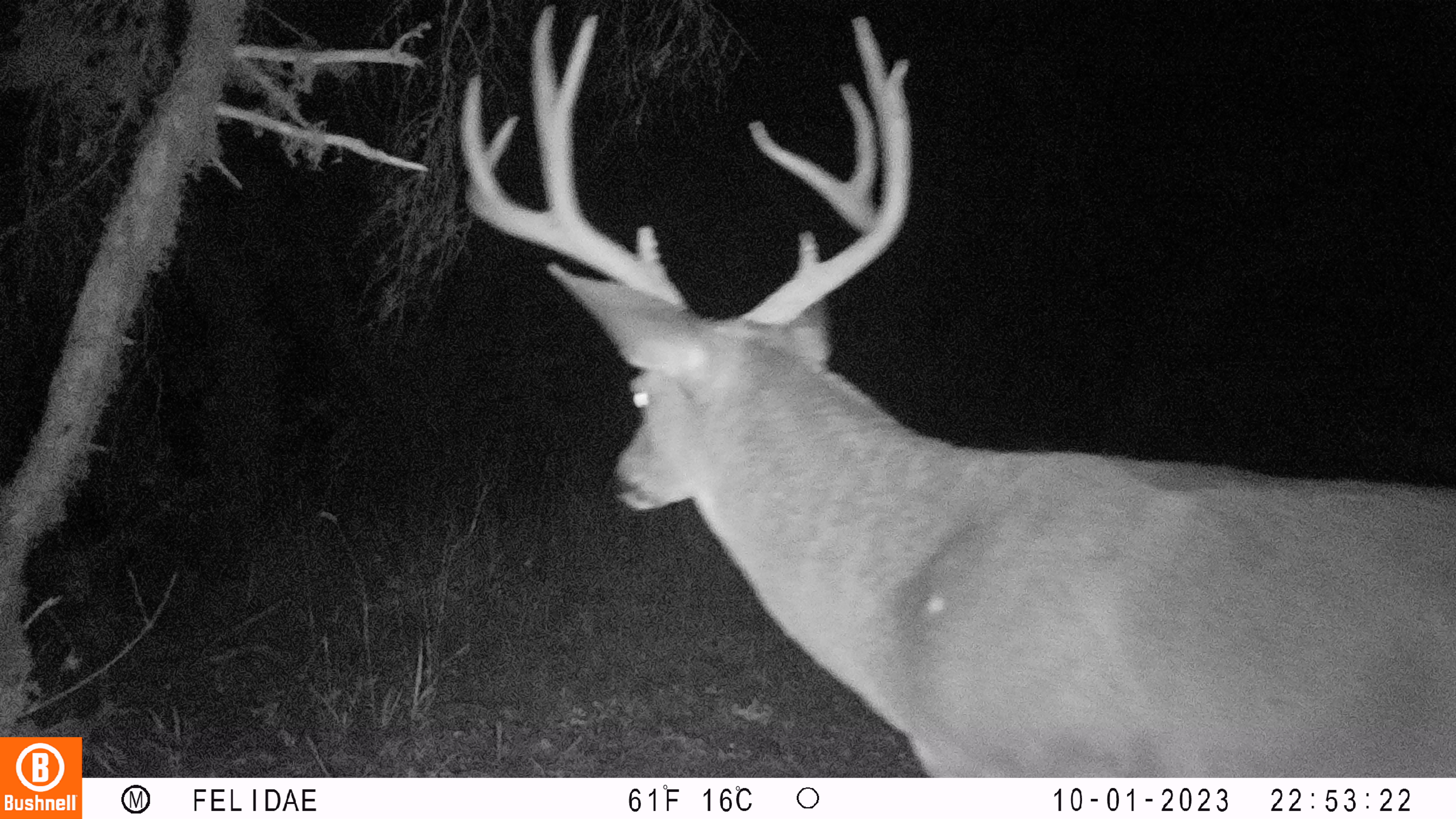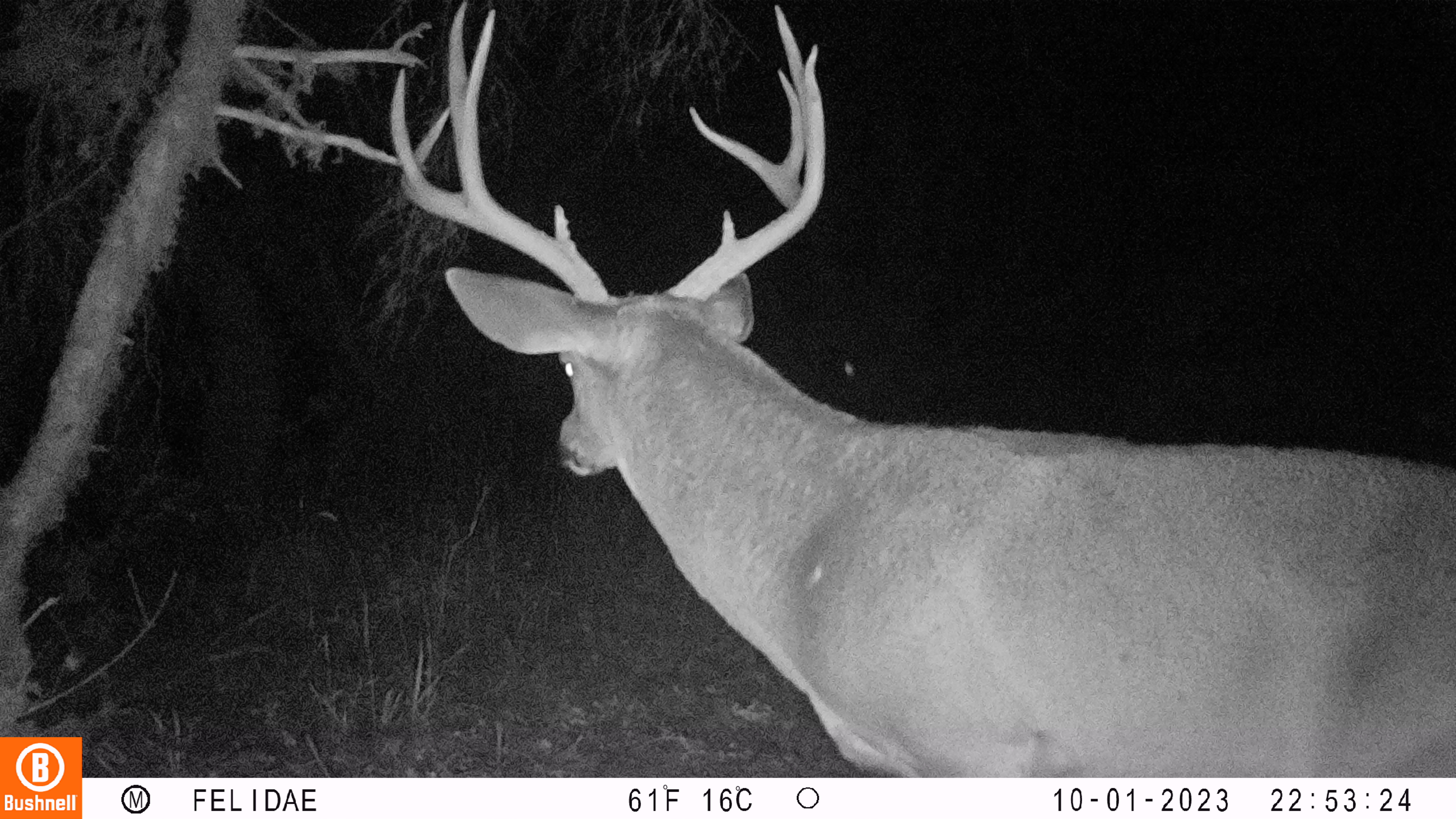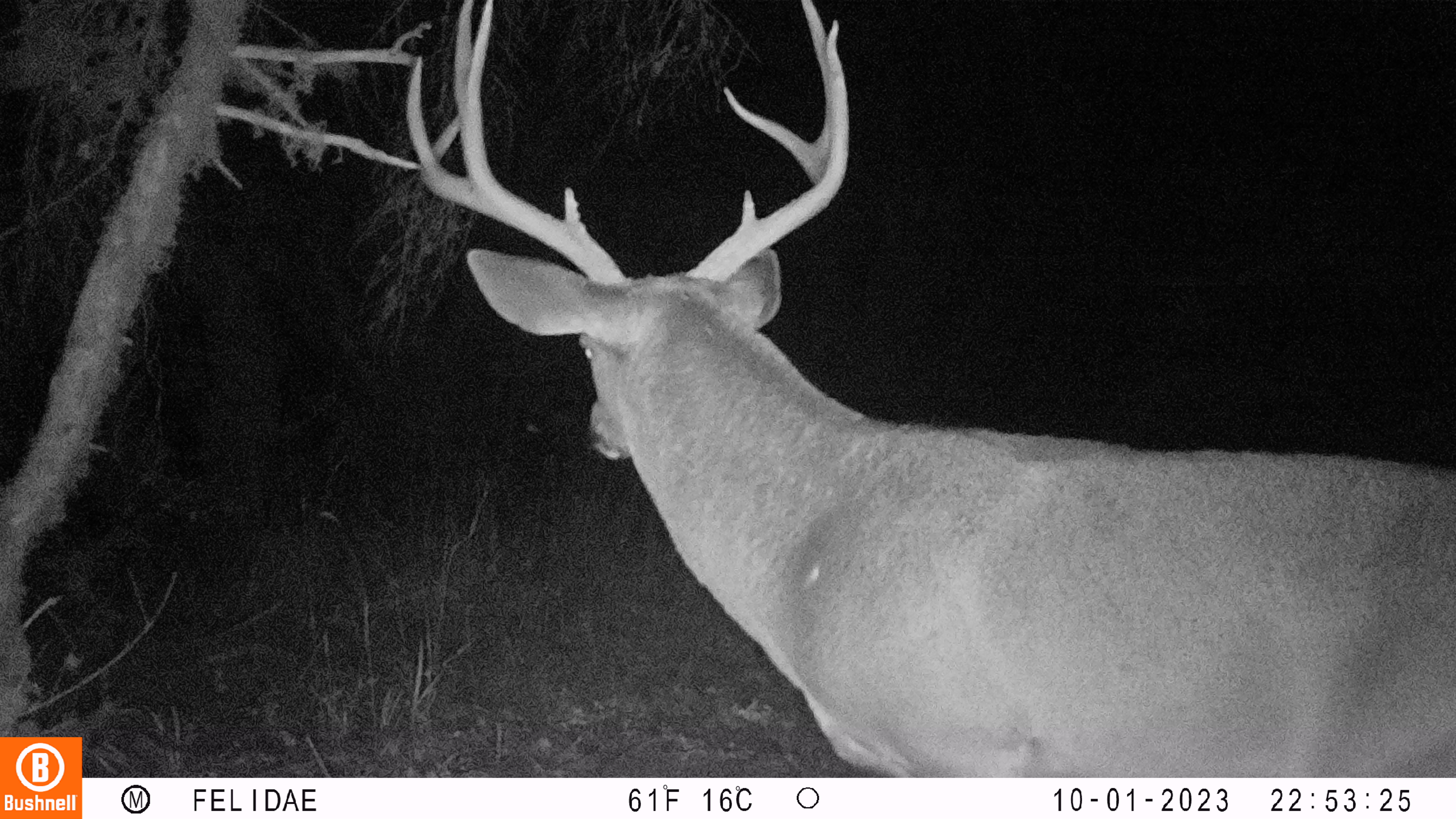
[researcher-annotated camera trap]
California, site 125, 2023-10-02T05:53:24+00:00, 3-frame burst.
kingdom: Animalia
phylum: Chordata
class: Mammalia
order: Artiodactyla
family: Cervidae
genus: Odocoileus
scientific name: Odocoileus hemionus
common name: mule deer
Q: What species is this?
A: Mule deer (Odocoileus hemionus).